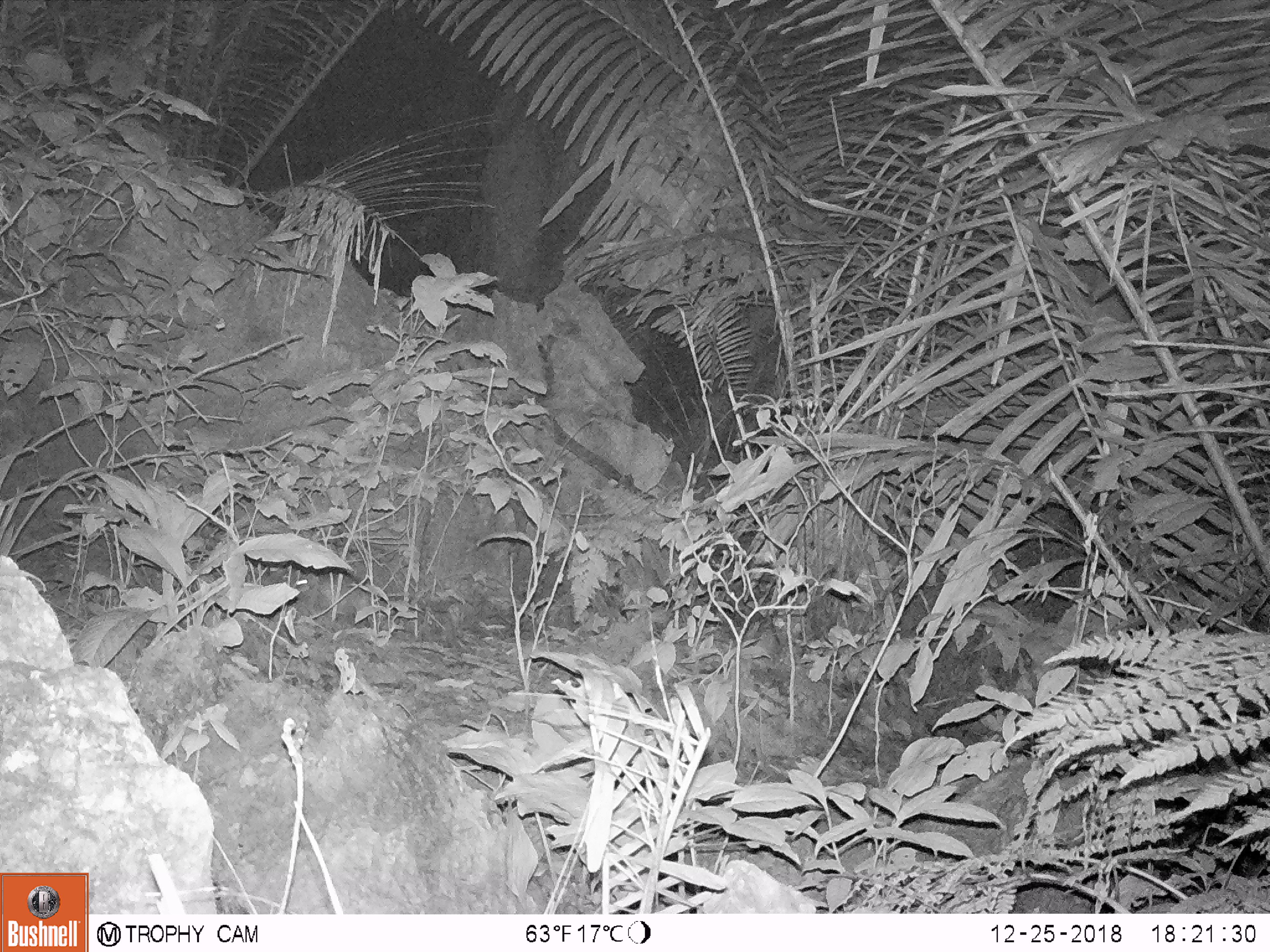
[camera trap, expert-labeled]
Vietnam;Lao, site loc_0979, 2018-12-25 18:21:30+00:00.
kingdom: Animalia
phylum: Chordata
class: Mammalia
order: Rodentia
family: Muridae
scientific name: Muridae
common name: old-world mice and rats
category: unidentified murid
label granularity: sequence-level